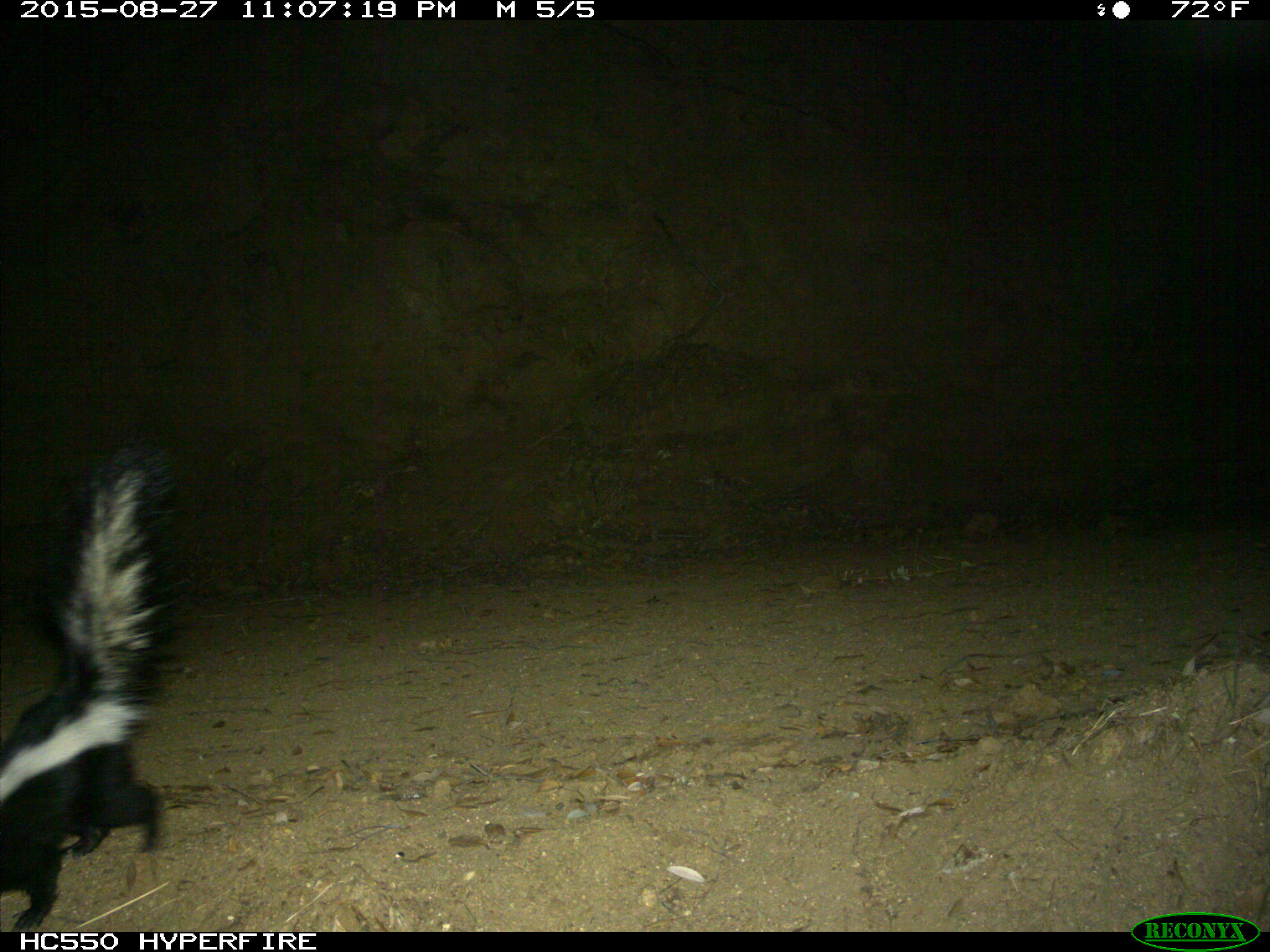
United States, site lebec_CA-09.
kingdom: Animalia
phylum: Chordata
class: Mammalia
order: Carnivora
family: Mephitidae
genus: Mephitis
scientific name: Mephitis mephitis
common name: striped skunk